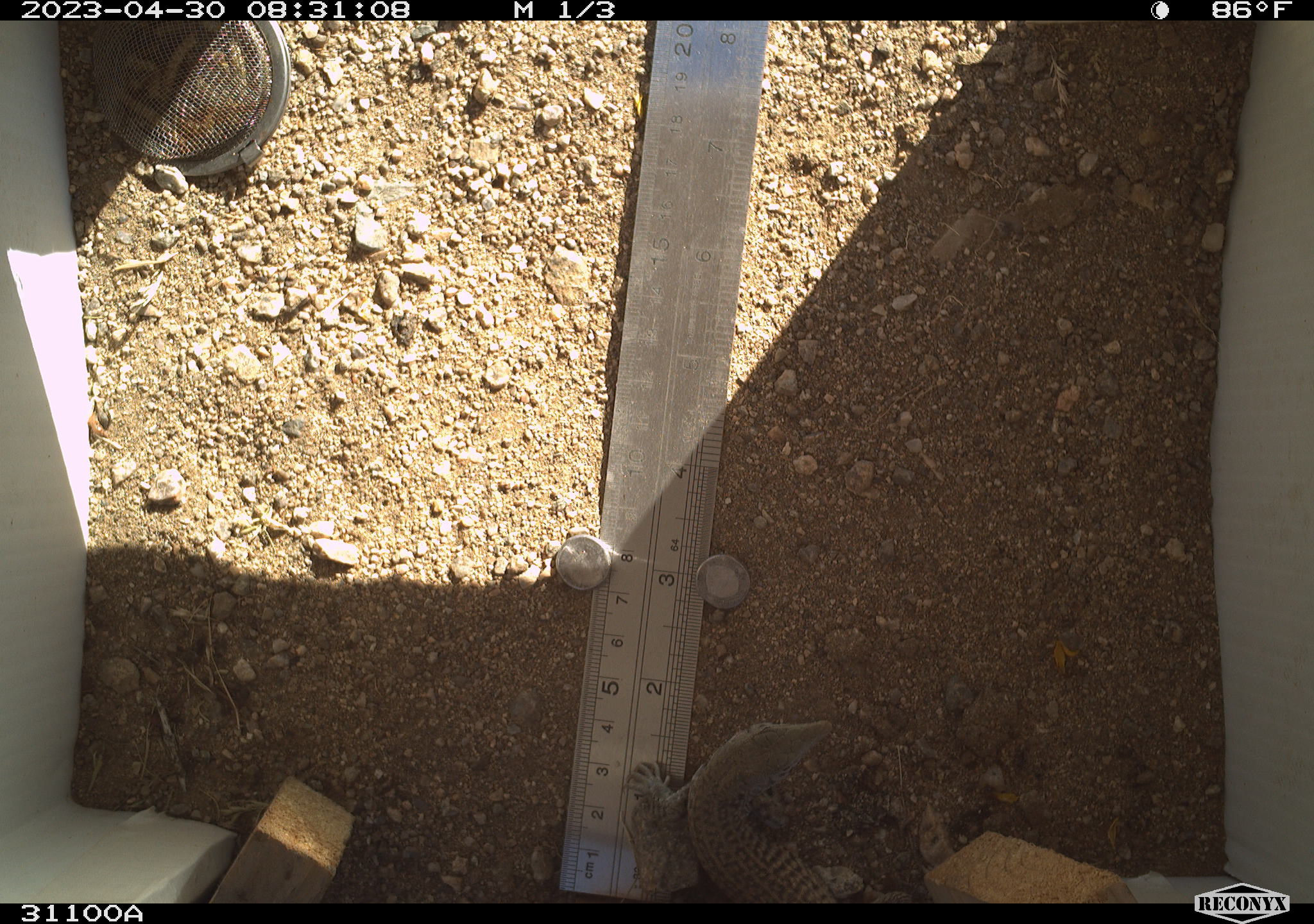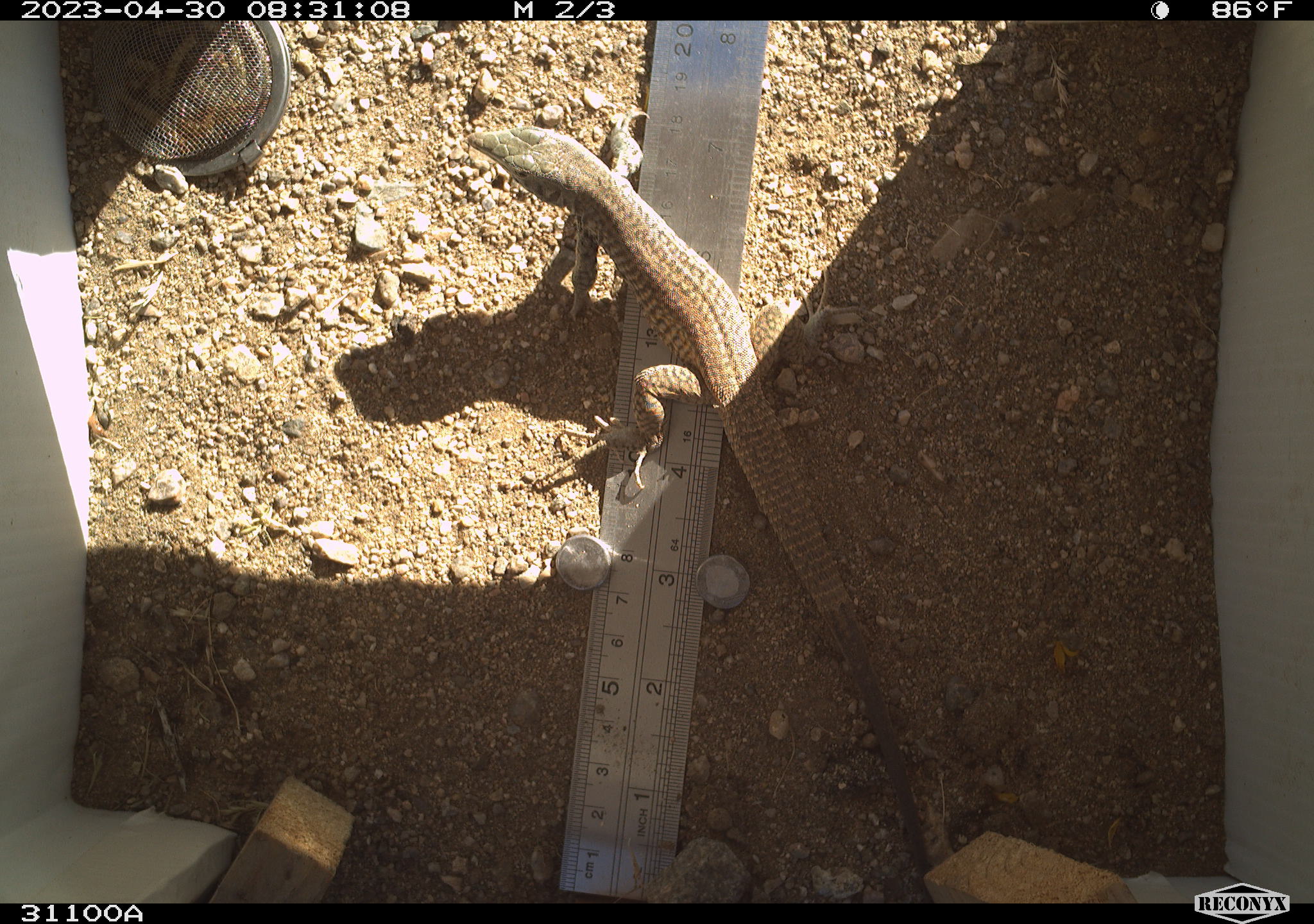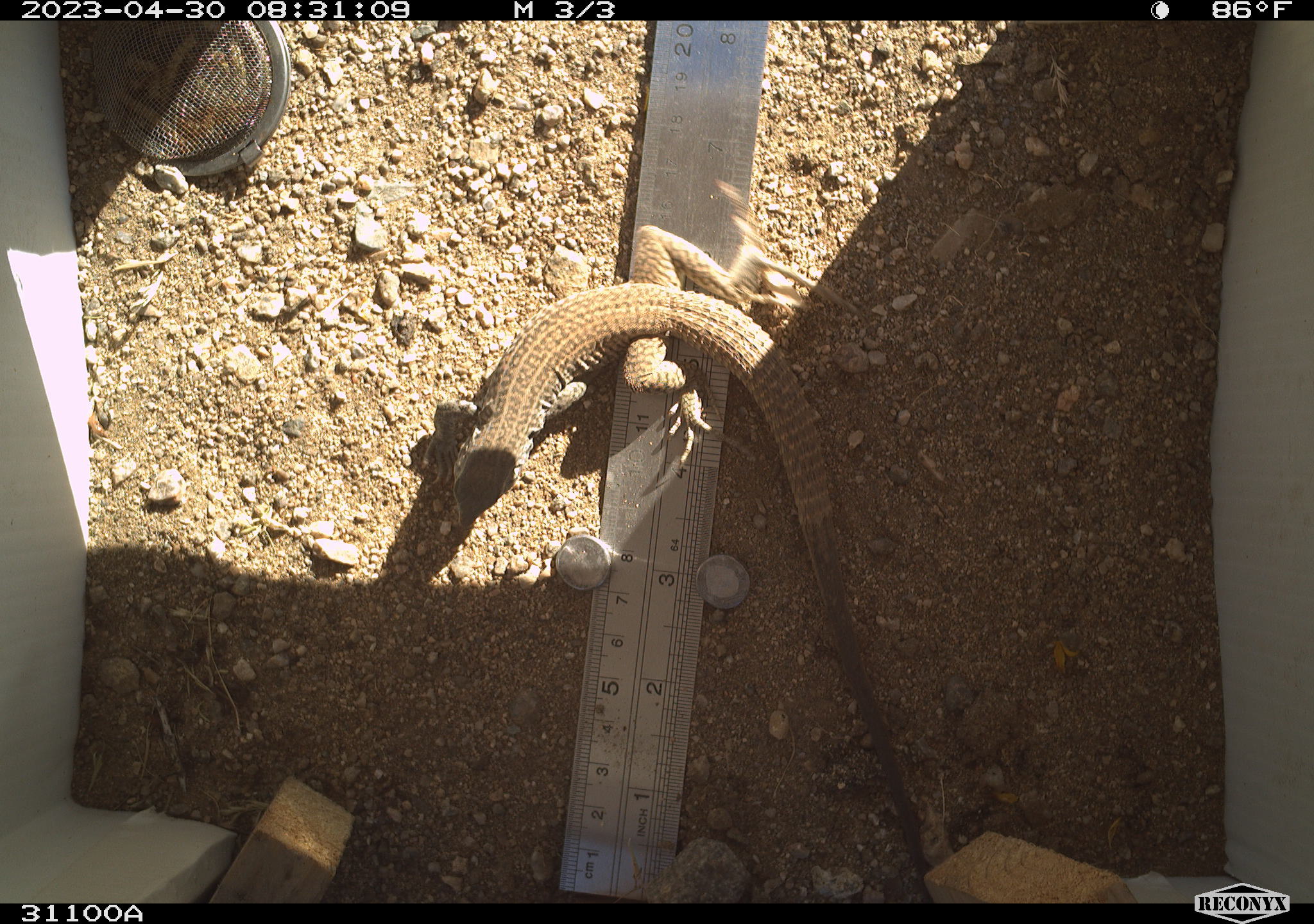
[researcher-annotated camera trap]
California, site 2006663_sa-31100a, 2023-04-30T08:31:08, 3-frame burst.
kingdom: Animalia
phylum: Chordata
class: Reptilia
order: Squamata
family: Teiidae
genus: Aspidoscelis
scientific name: Aspidoscelis tigris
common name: western whiptail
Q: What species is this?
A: Western whiptail (Aspidoscelis tigris).